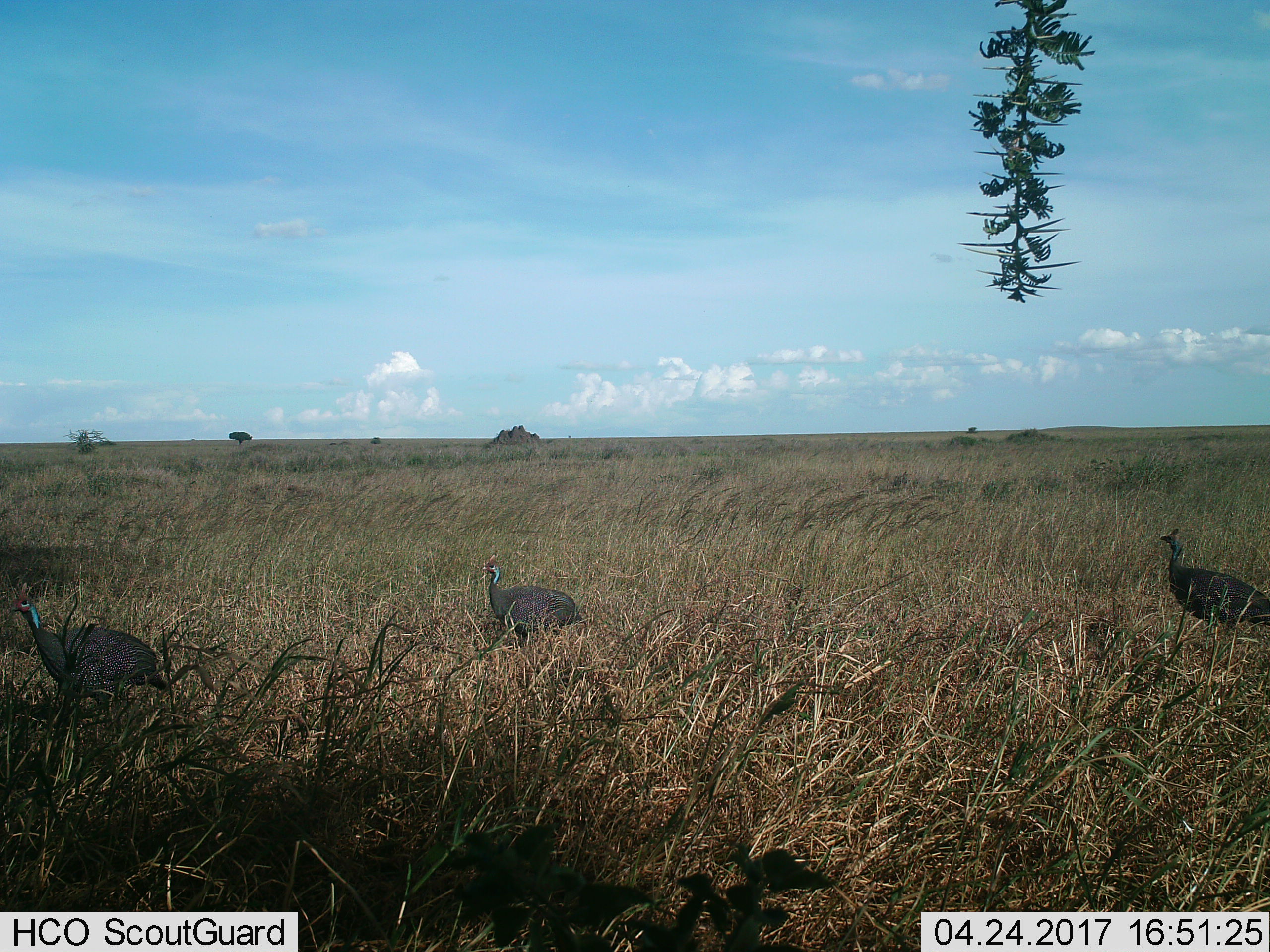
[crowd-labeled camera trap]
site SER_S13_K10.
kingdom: Animalia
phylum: Chordata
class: Aves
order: Galliformes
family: Numididae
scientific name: Numididae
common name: guineafowl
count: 3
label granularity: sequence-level